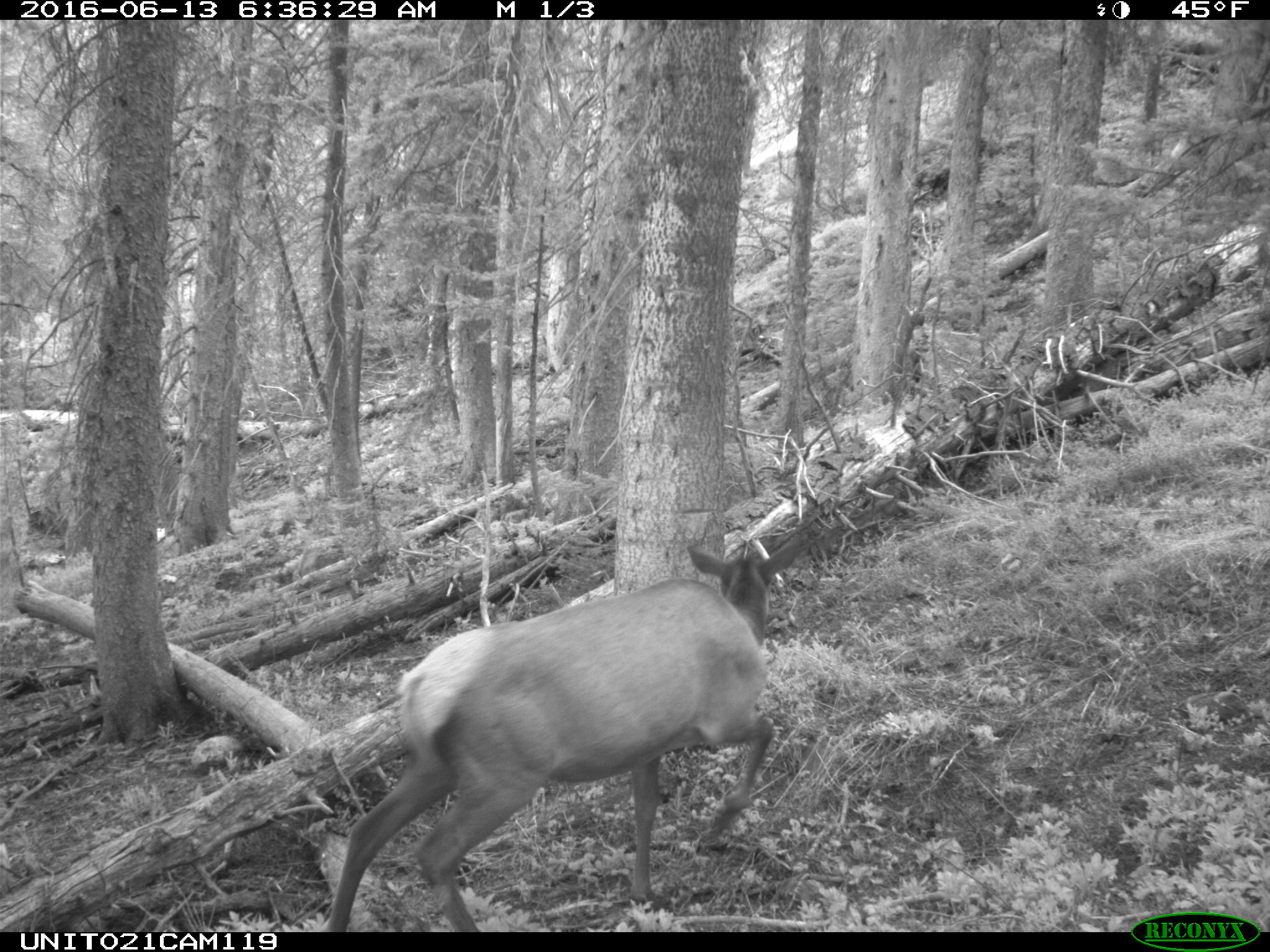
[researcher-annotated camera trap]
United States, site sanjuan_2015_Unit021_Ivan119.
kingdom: Animalia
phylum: Chordata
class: Mammalia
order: Artiodactyla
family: Cervidae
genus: Cervus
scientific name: Cervus elaphus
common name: red deer